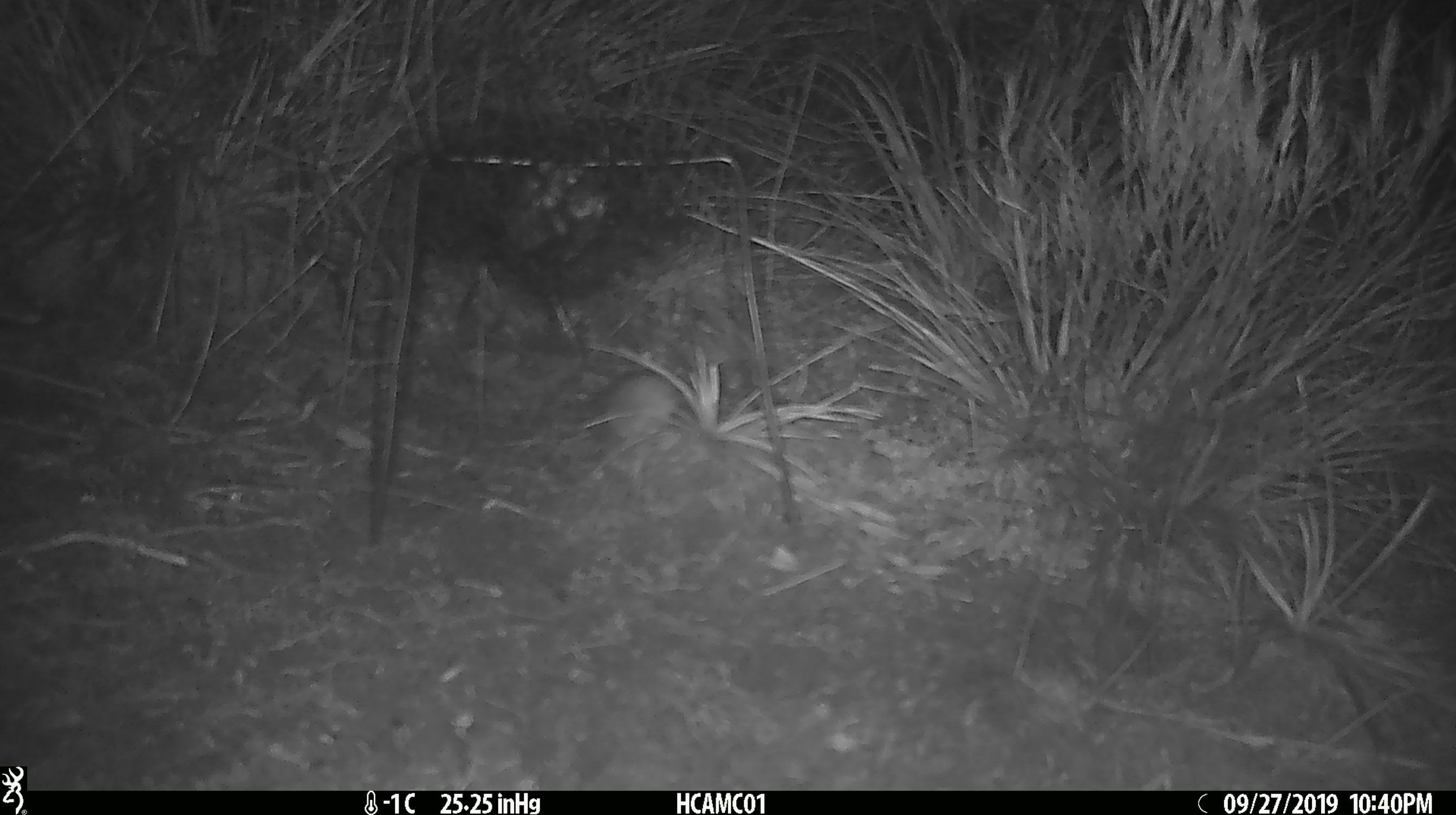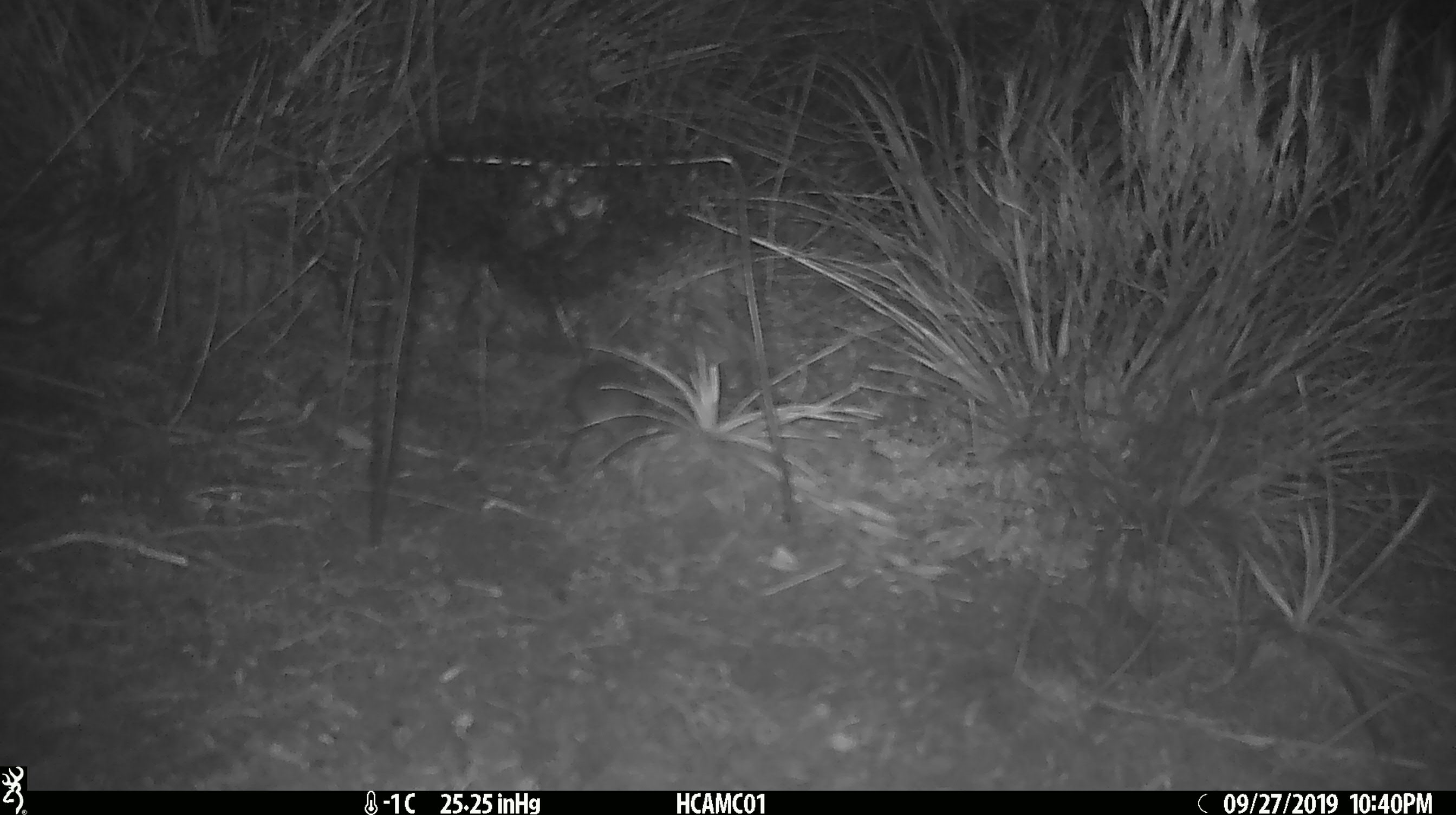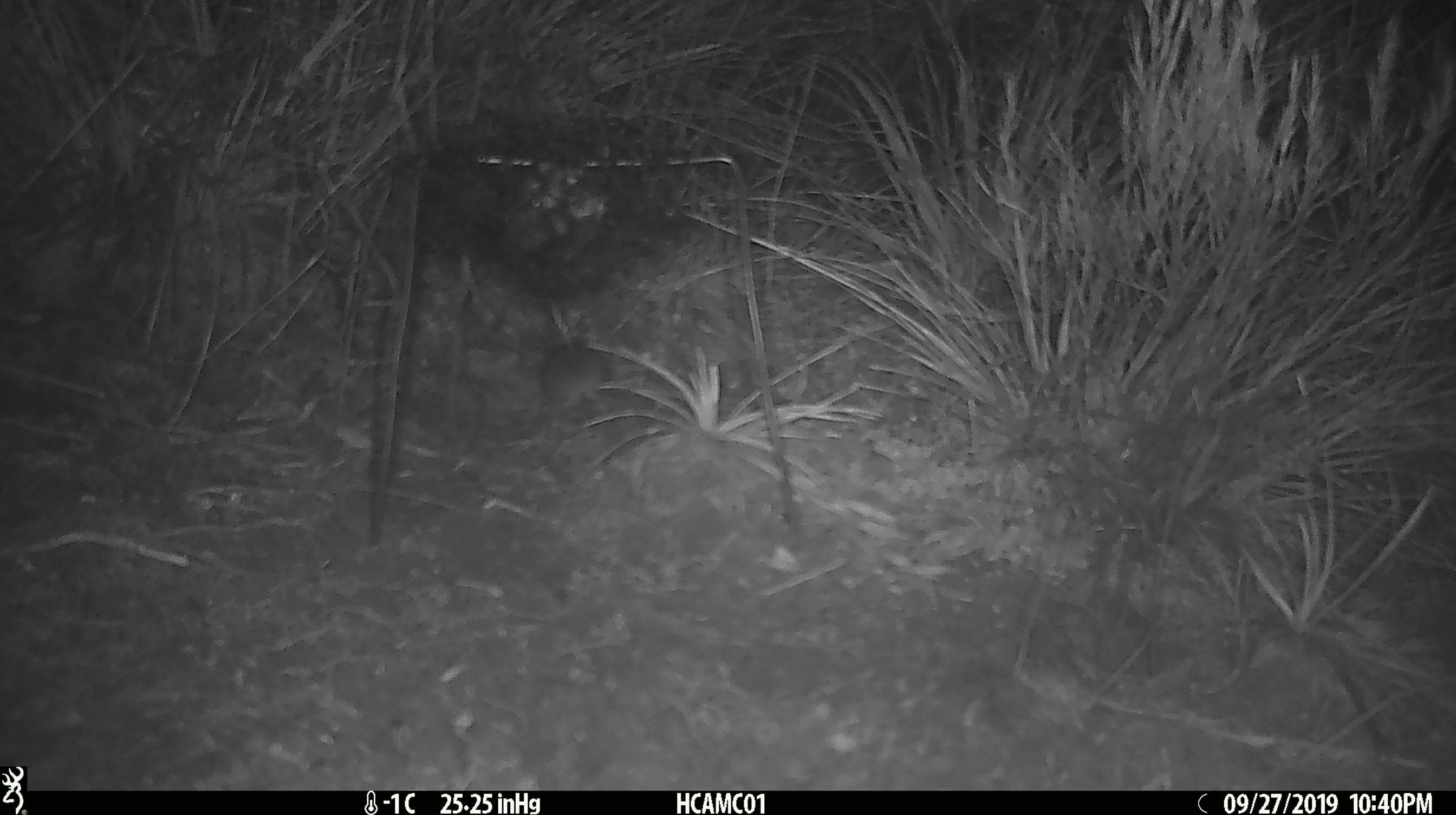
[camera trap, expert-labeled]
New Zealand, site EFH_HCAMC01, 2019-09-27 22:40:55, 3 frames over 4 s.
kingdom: Animalia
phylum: Chordata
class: Mammalia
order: Rodentia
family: Muridae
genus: Mus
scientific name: Mus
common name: mouse